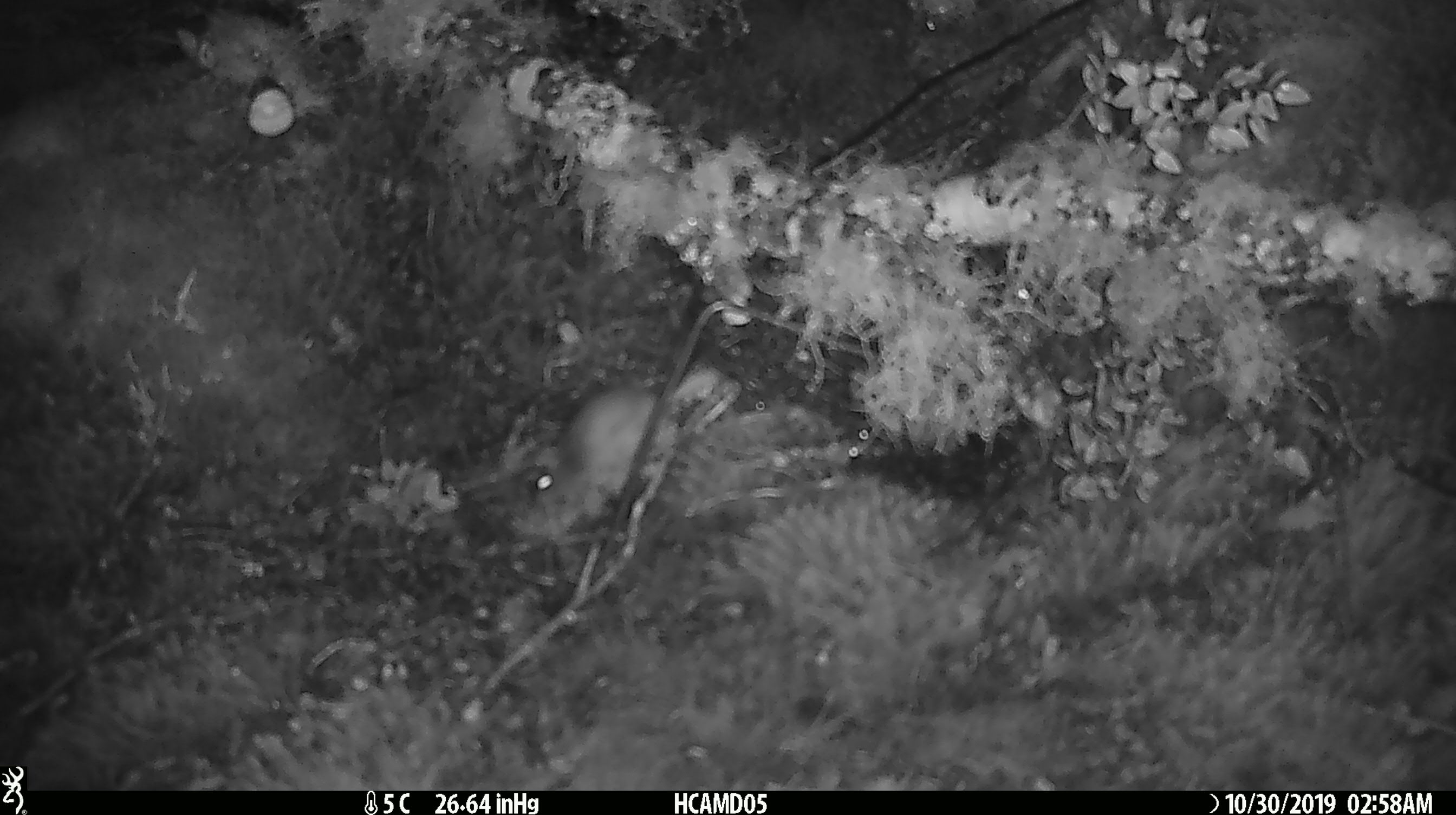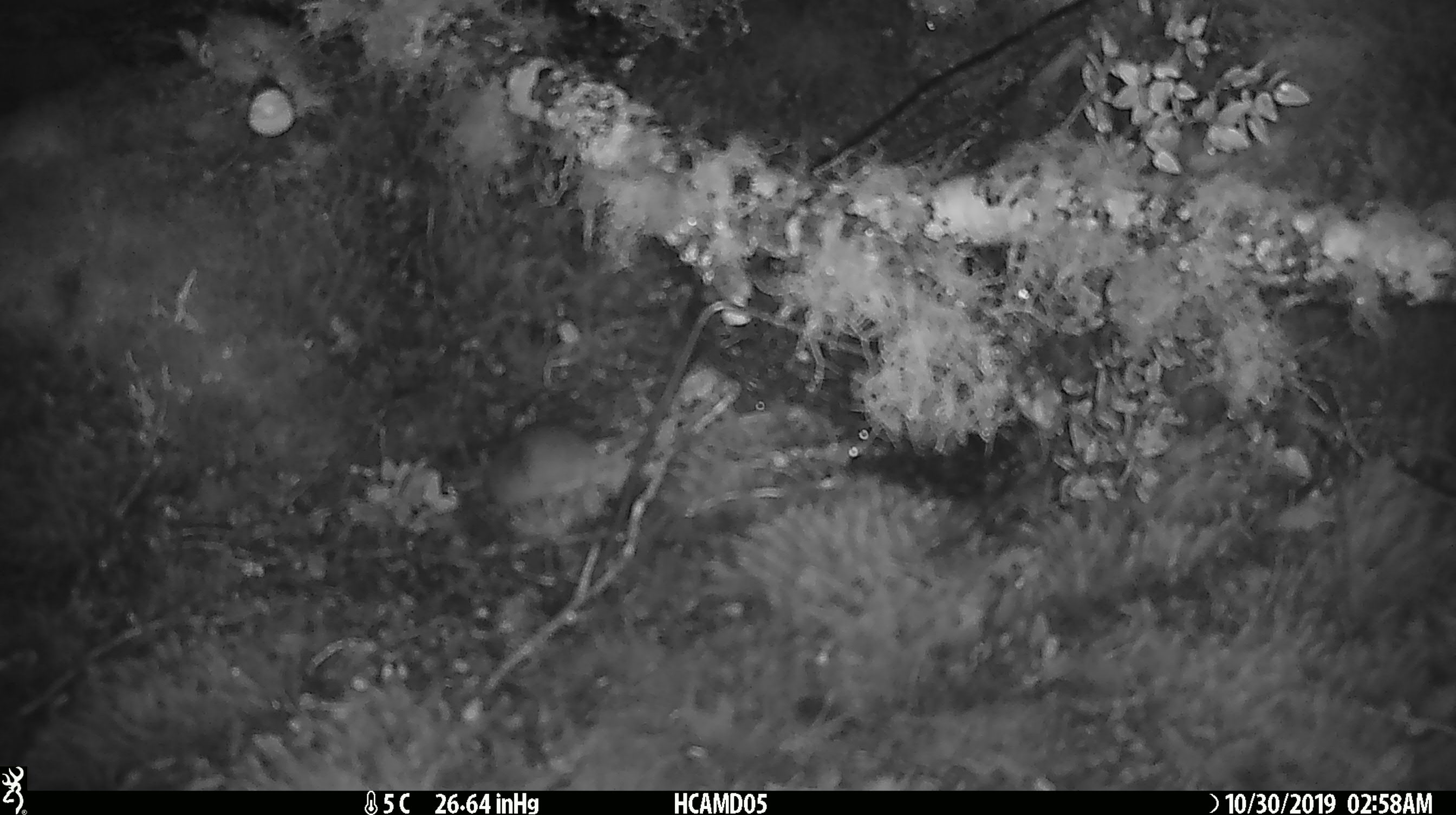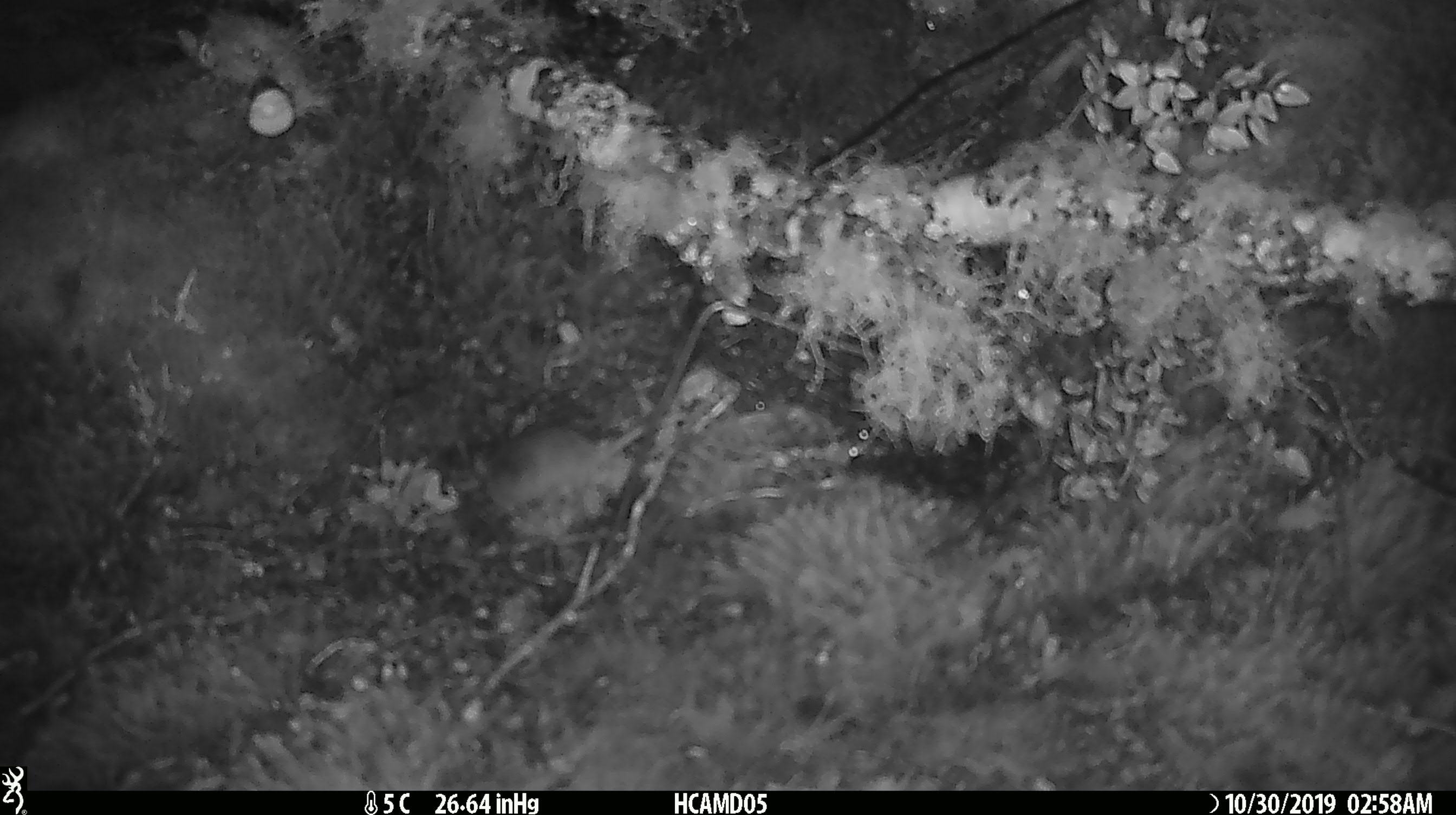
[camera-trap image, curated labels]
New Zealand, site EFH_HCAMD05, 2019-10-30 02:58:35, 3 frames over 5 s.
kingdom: Animalia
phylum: Chordata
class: Mammalia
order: Rodentia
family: Muridae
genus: Mus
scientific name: Mus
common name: mouse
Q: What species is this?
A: Mouse (Mus).